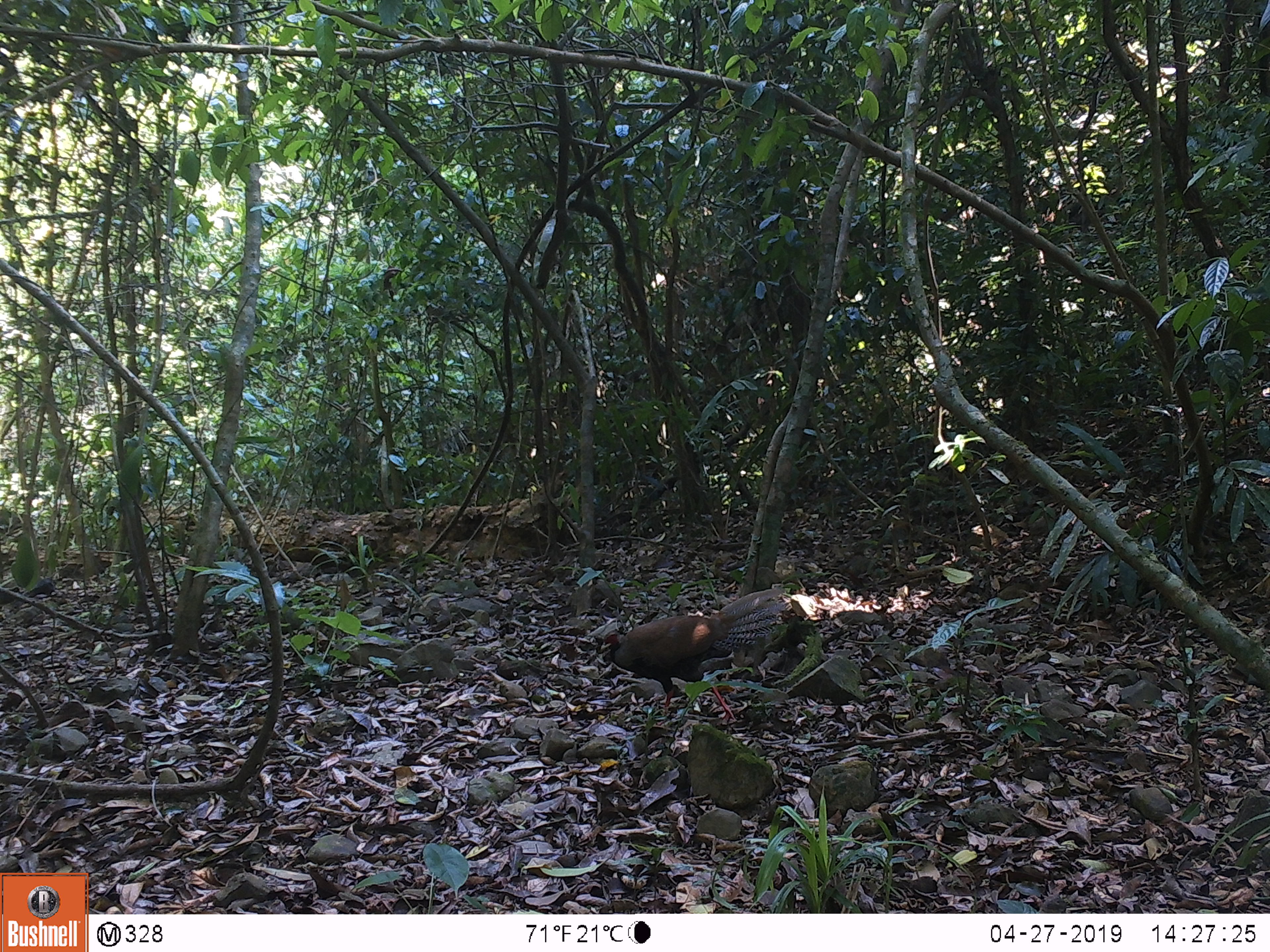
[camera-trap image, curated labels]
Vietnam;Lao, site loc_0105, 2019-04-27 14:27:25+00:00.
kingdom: Animalia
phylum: Chordata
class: Aves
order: Galliformes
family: Phasianidae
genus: Lophura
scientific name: Lophura nycthemera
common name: silver pheasant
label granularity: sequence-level